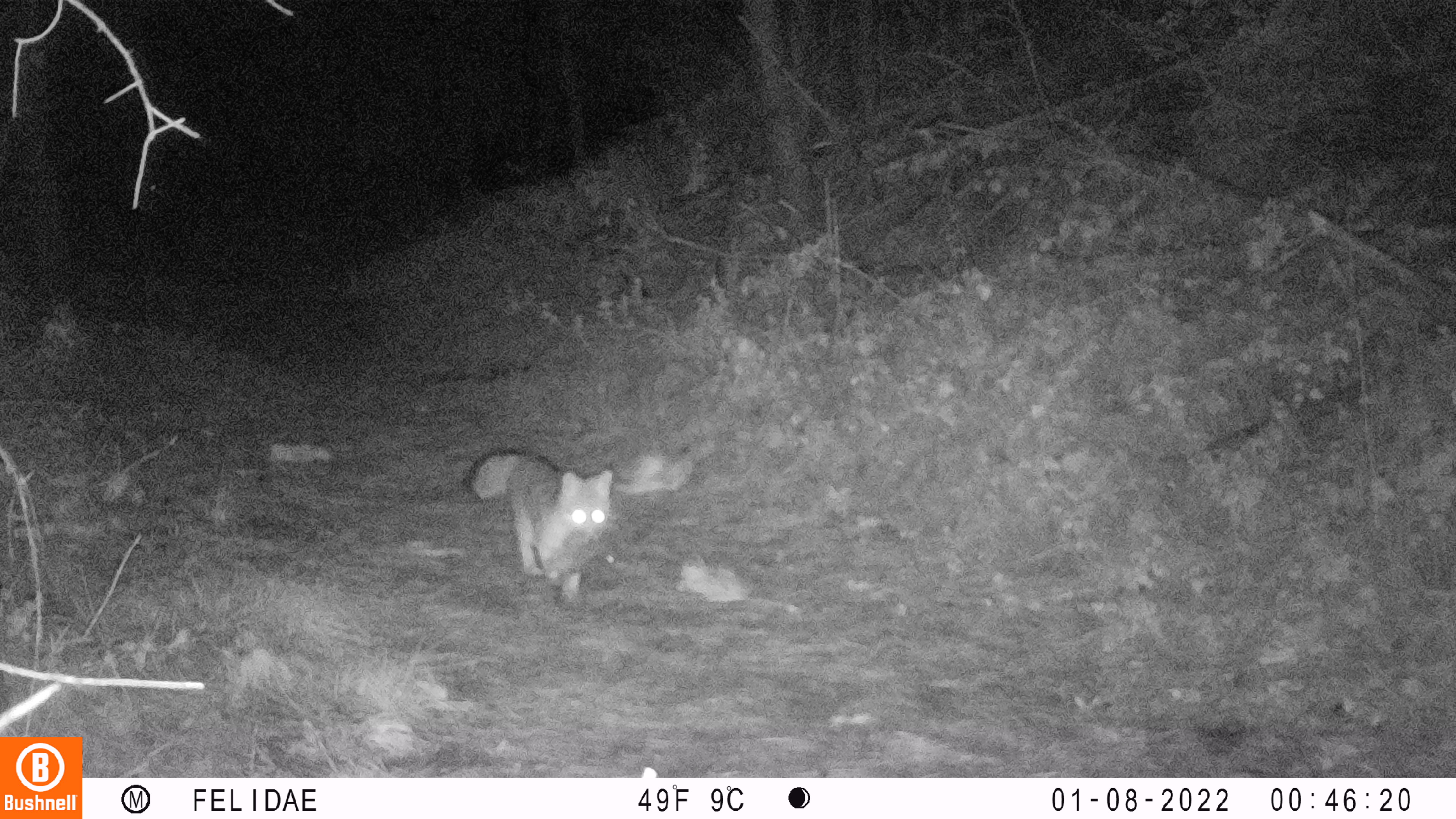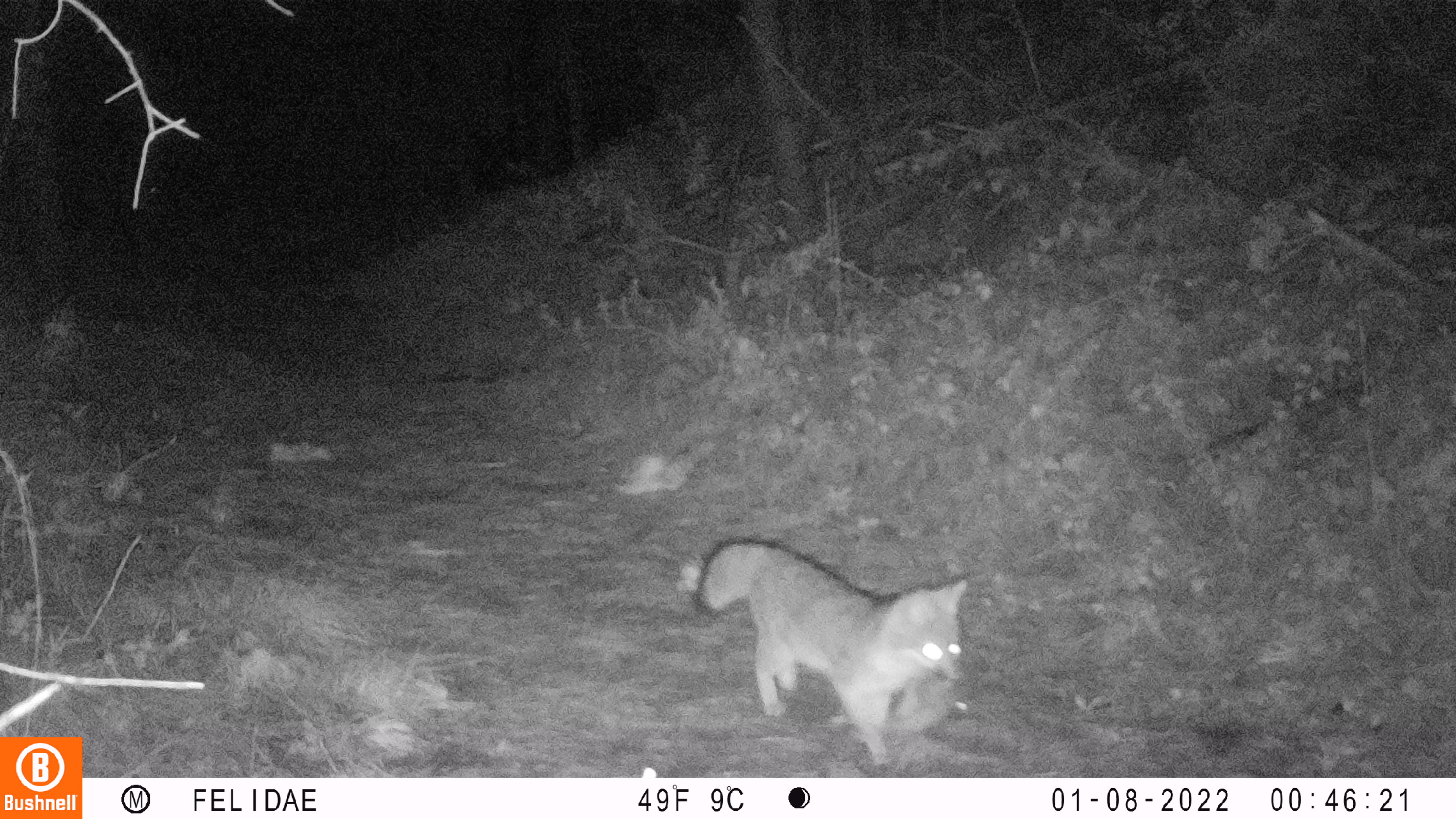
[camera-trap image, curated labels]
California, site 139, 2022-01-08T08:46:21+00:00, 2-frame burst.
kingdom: Animalia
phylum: Chordata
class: Mammalia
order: Carnivora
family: Canidae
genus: Urocyon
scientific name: Urocyon cinereoargenteus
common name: gray fox